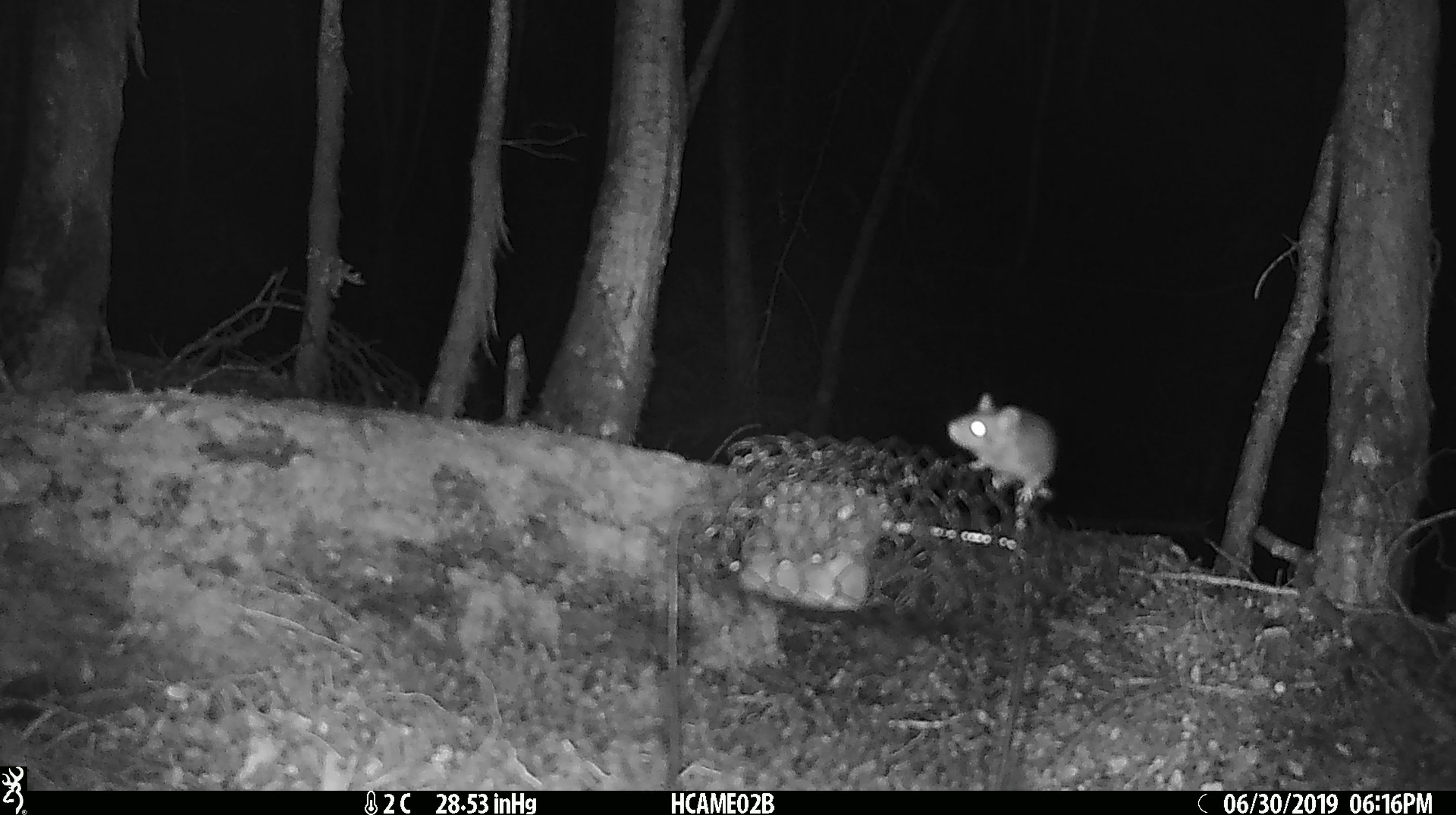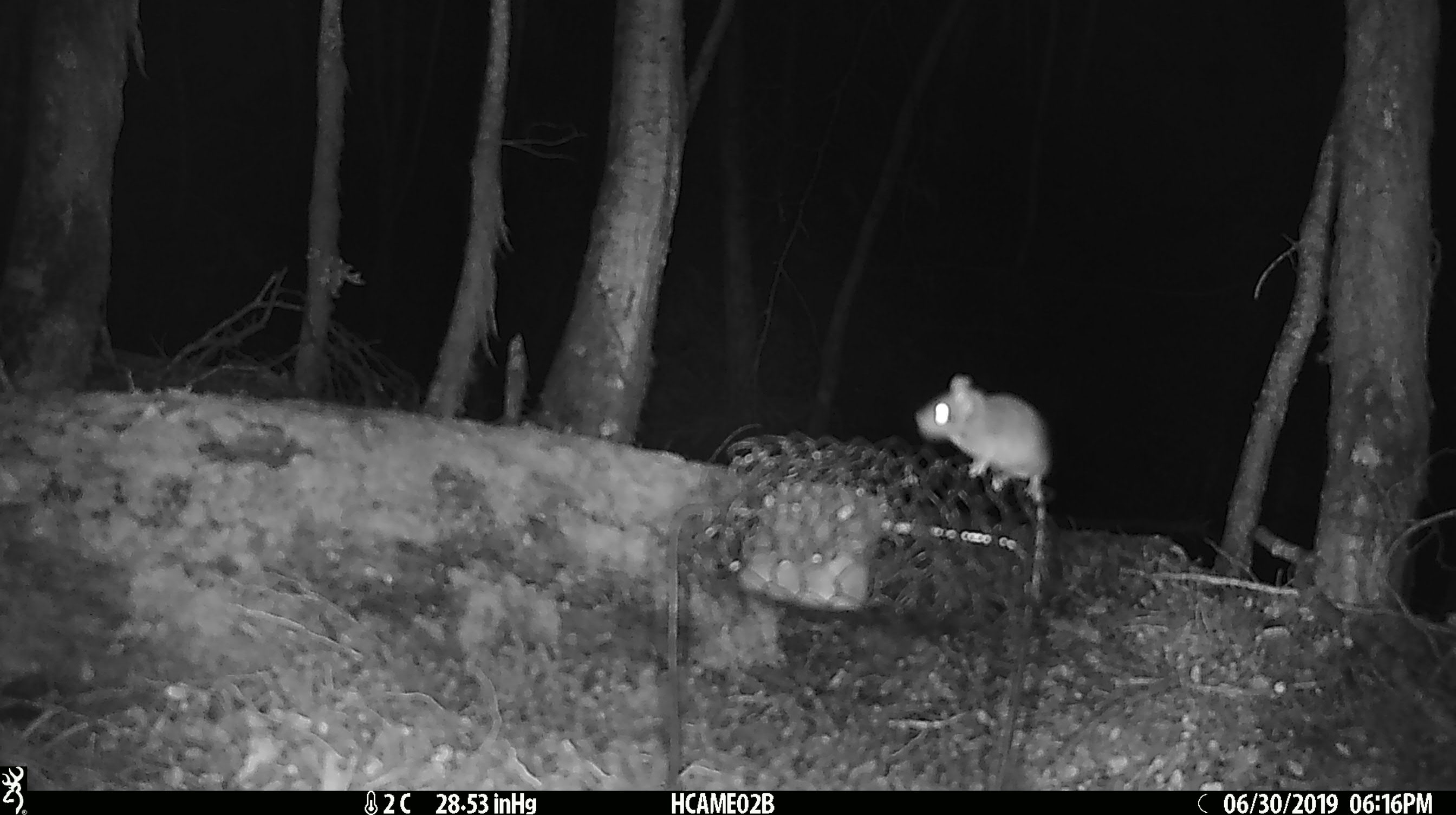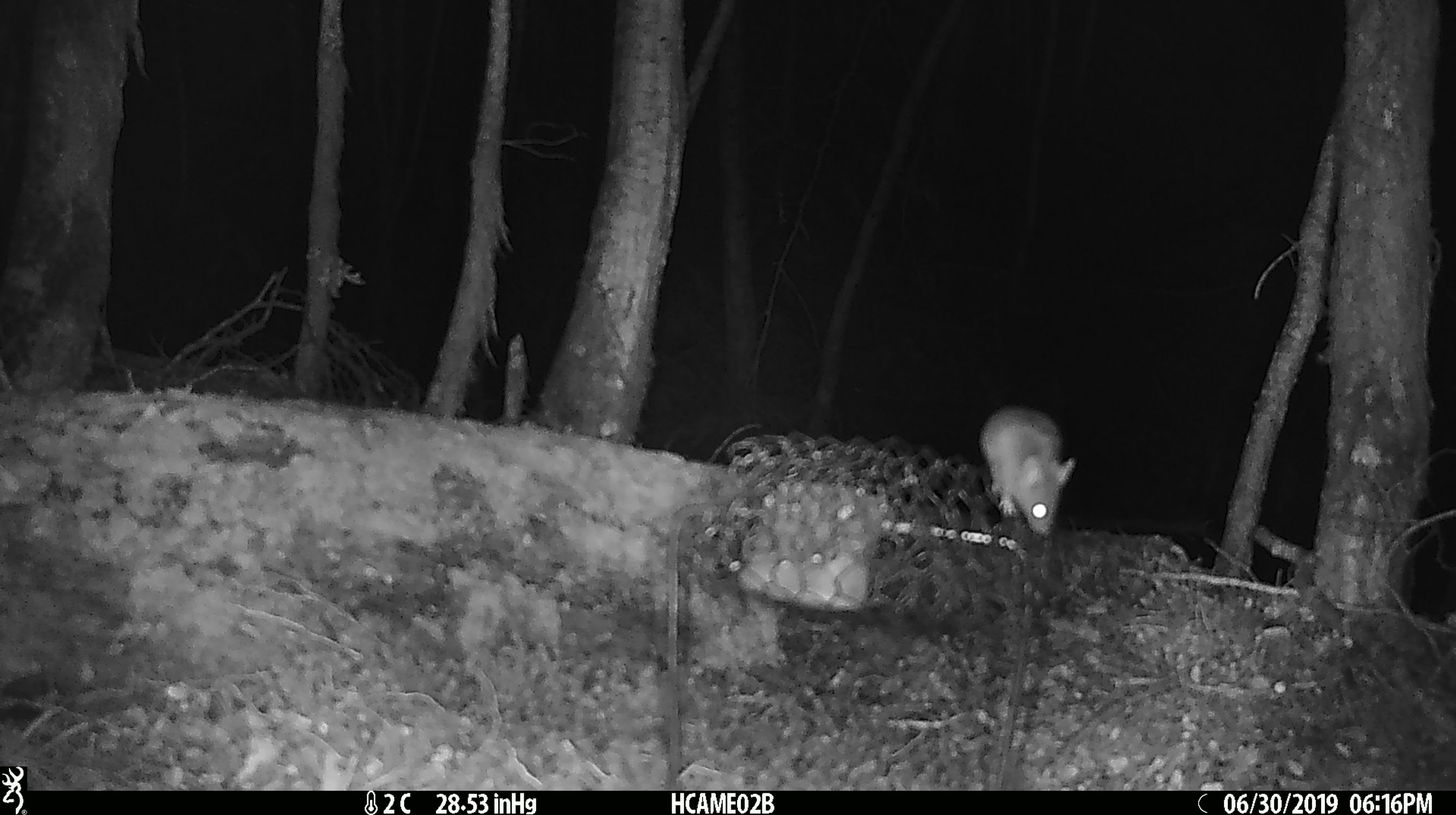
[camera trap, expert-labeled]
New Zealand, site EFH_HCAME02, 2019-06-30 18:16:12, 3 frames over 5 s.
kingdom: Animalia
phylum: Chordata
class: Mammalia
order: Rodentia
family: Muridae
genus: Mus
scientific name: Mus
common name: mouse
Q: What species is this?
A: Mouse (Mus).